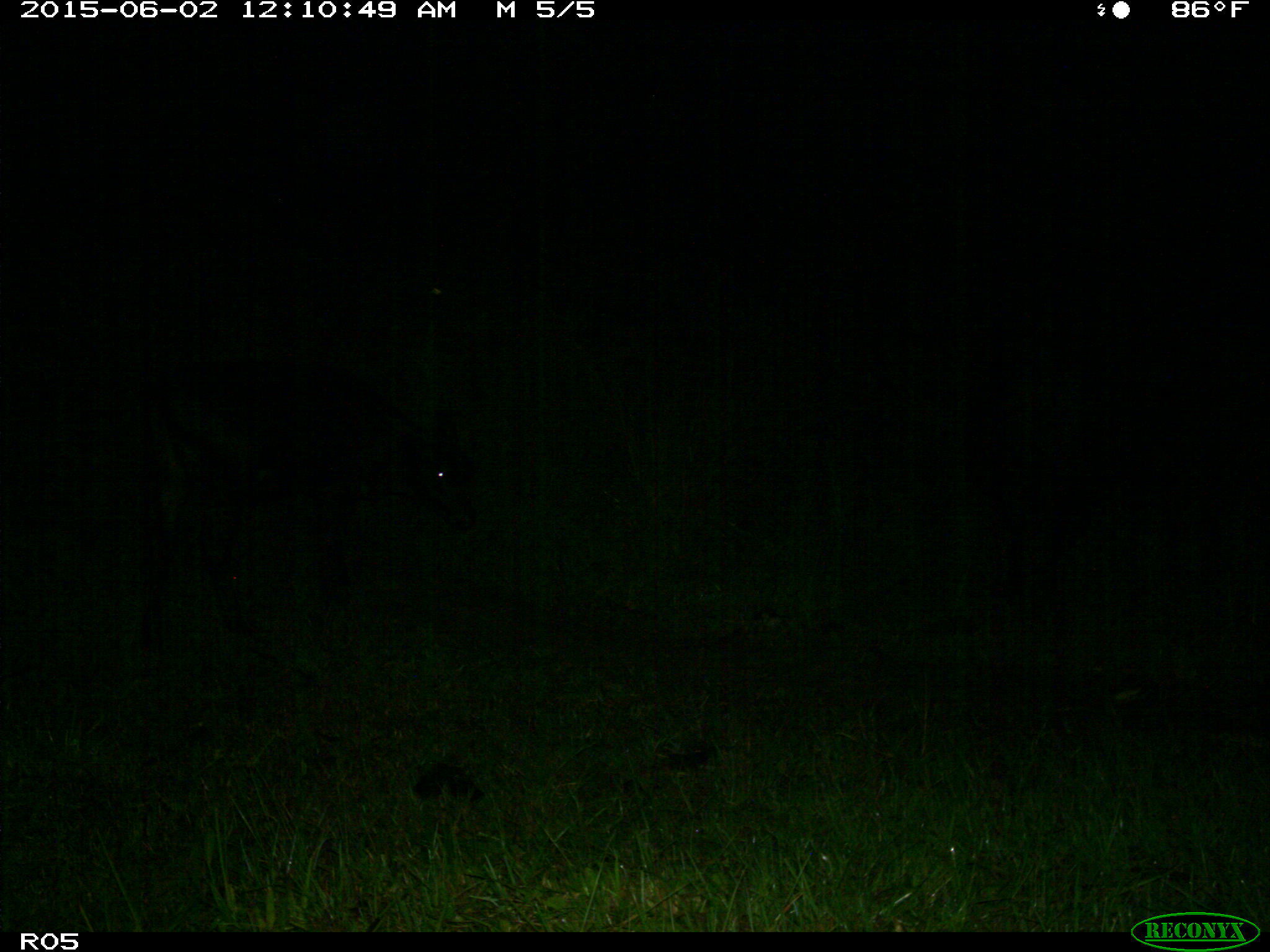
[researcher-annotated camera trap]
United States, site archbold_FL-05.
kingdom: Animalia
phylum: Chordata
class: Mammalia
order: Artiodactyla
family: Bovidae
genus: Bos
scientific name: Bos taurus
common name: domestic cow